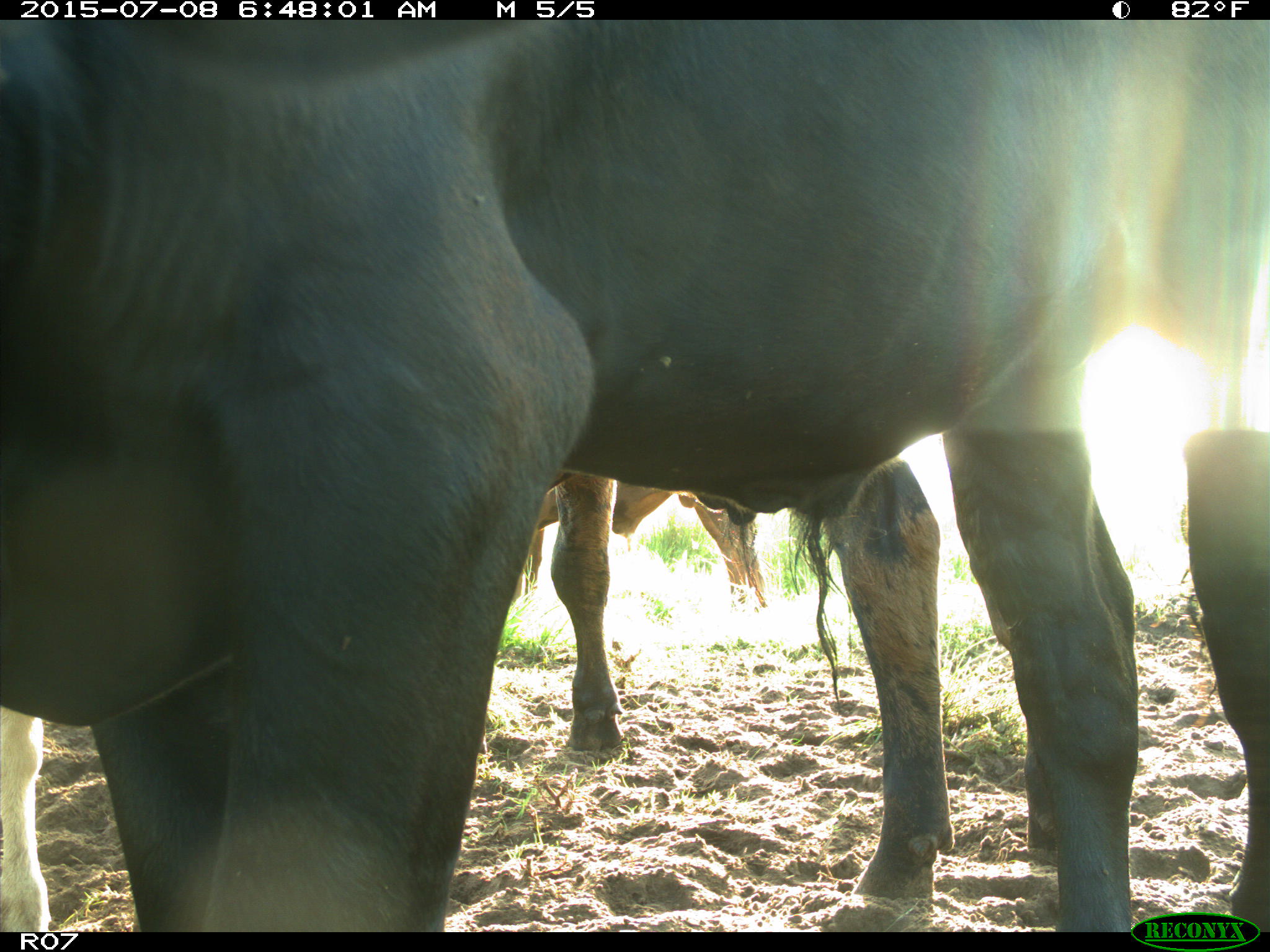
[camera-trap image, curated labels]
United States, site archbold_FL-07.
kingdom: Animalia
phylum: Chordata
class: Mammalia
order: Artiodactyla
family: Bovidae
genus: Bos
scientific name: Bos taurus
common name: domestic cow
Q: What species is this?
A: Bos taurus (domestic cow).